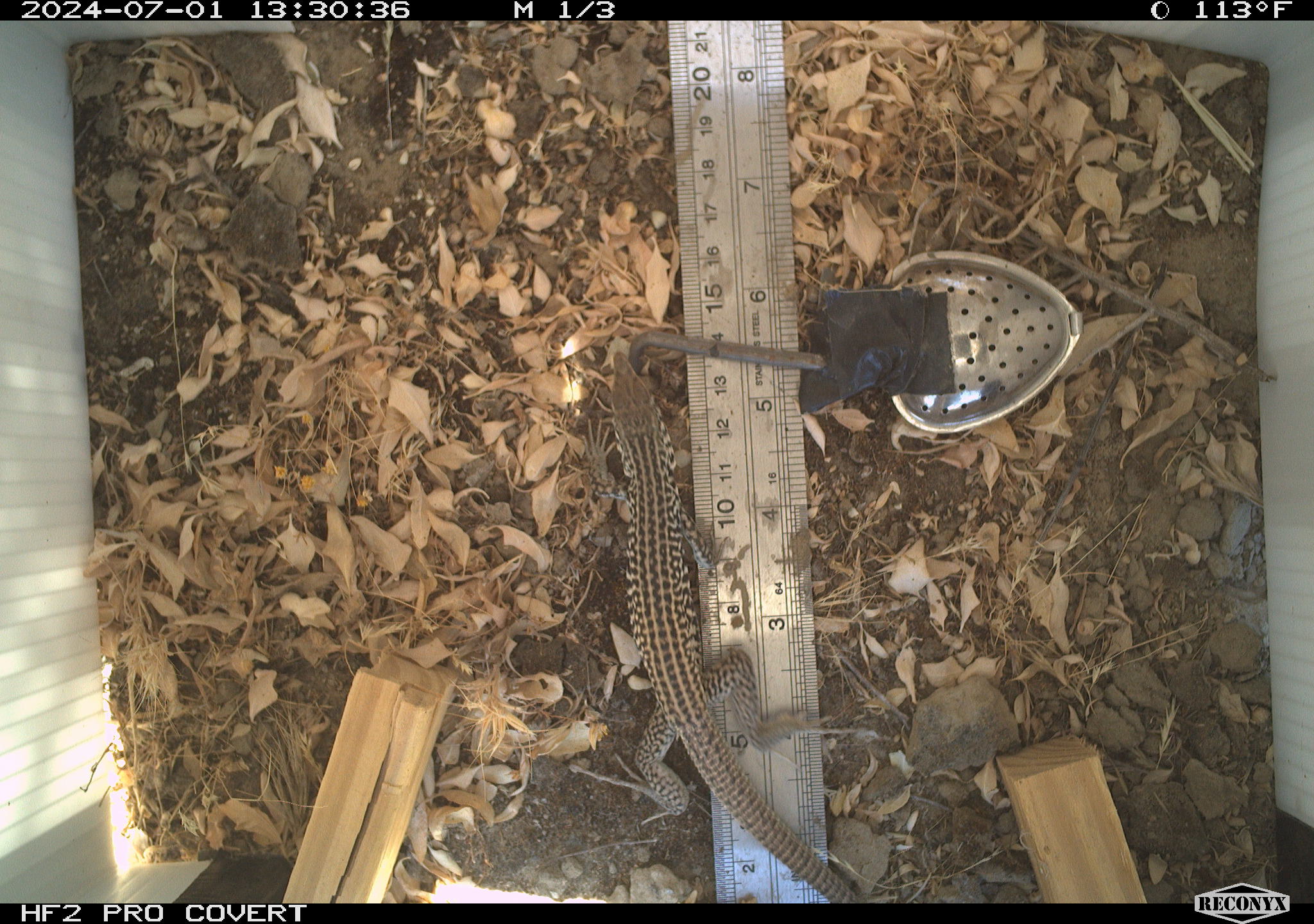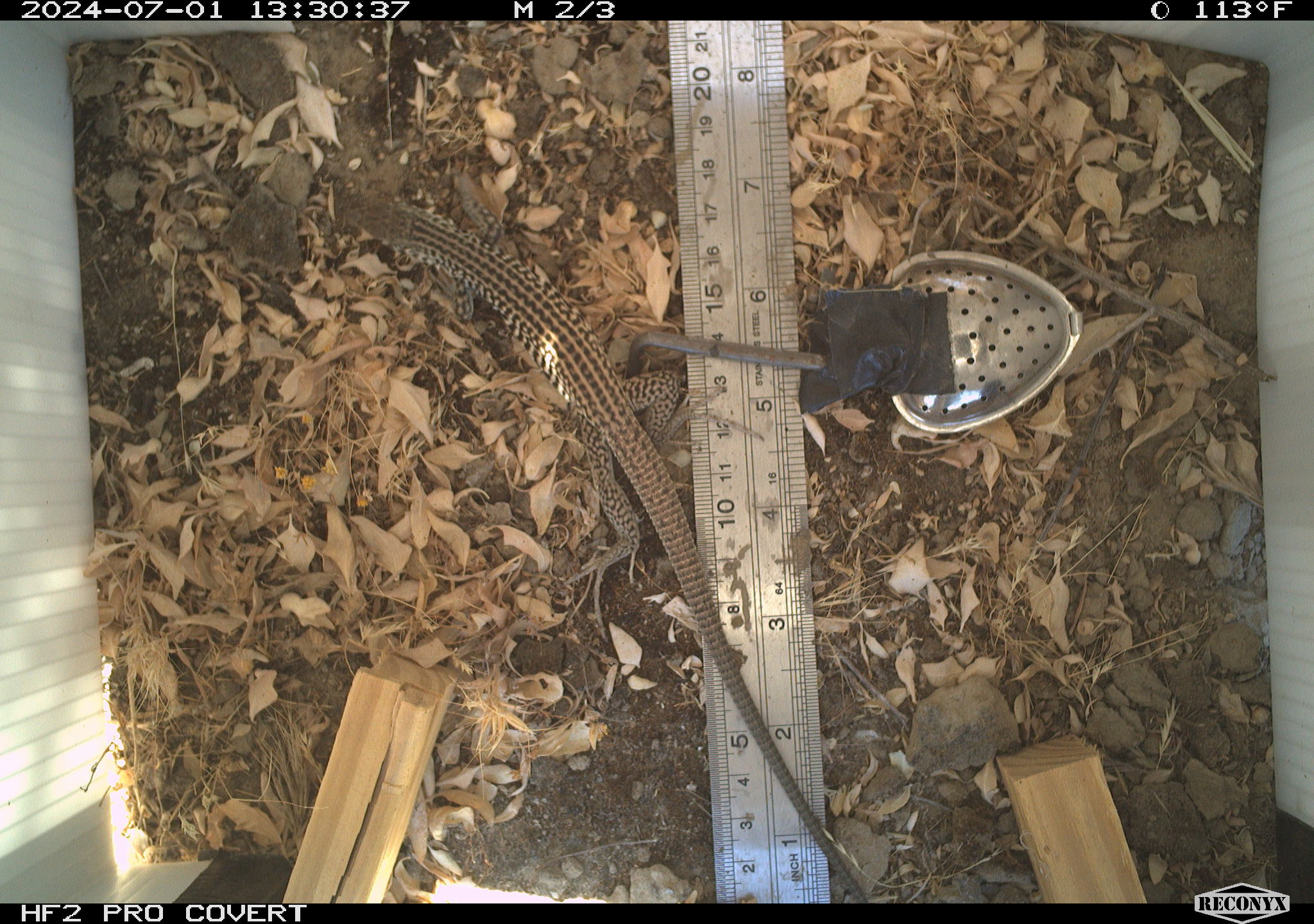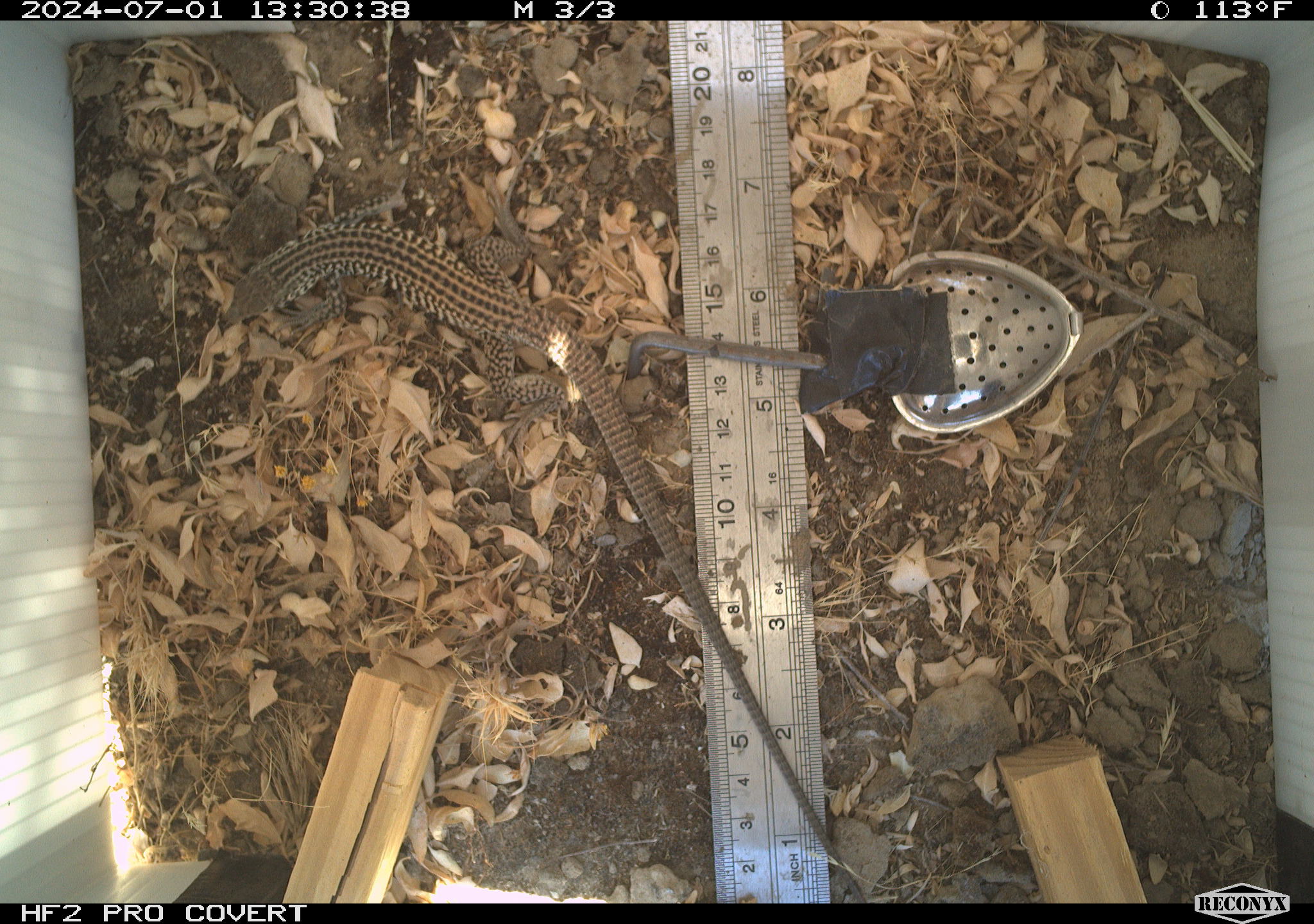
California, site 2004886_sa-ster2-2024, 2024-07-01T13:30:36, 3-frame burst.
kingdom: Animalia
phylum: Chordata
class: Reptilia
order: Squamata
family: Teiidae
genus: Aspidoscelis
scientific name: Aspidoscelis tigris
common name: western whiptail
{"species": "western whiptail (Aspidoscelis tigris)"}